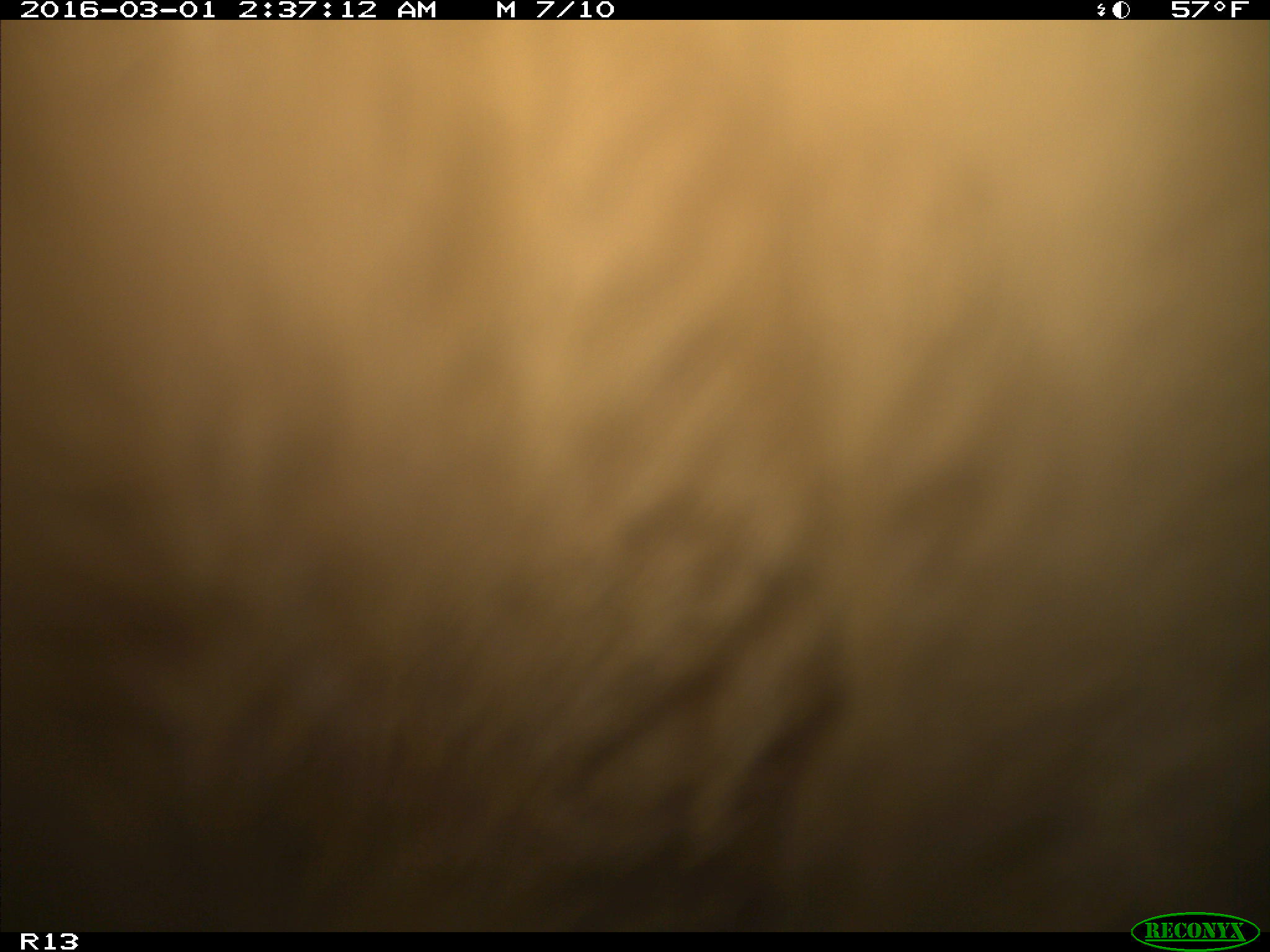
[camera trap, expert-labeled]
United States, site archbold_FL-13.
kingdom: Animalia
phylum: Chordata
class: Mammalia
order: Artiodactyla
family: Bovidae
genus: Bos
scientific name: Bos taurus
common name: domestic cow